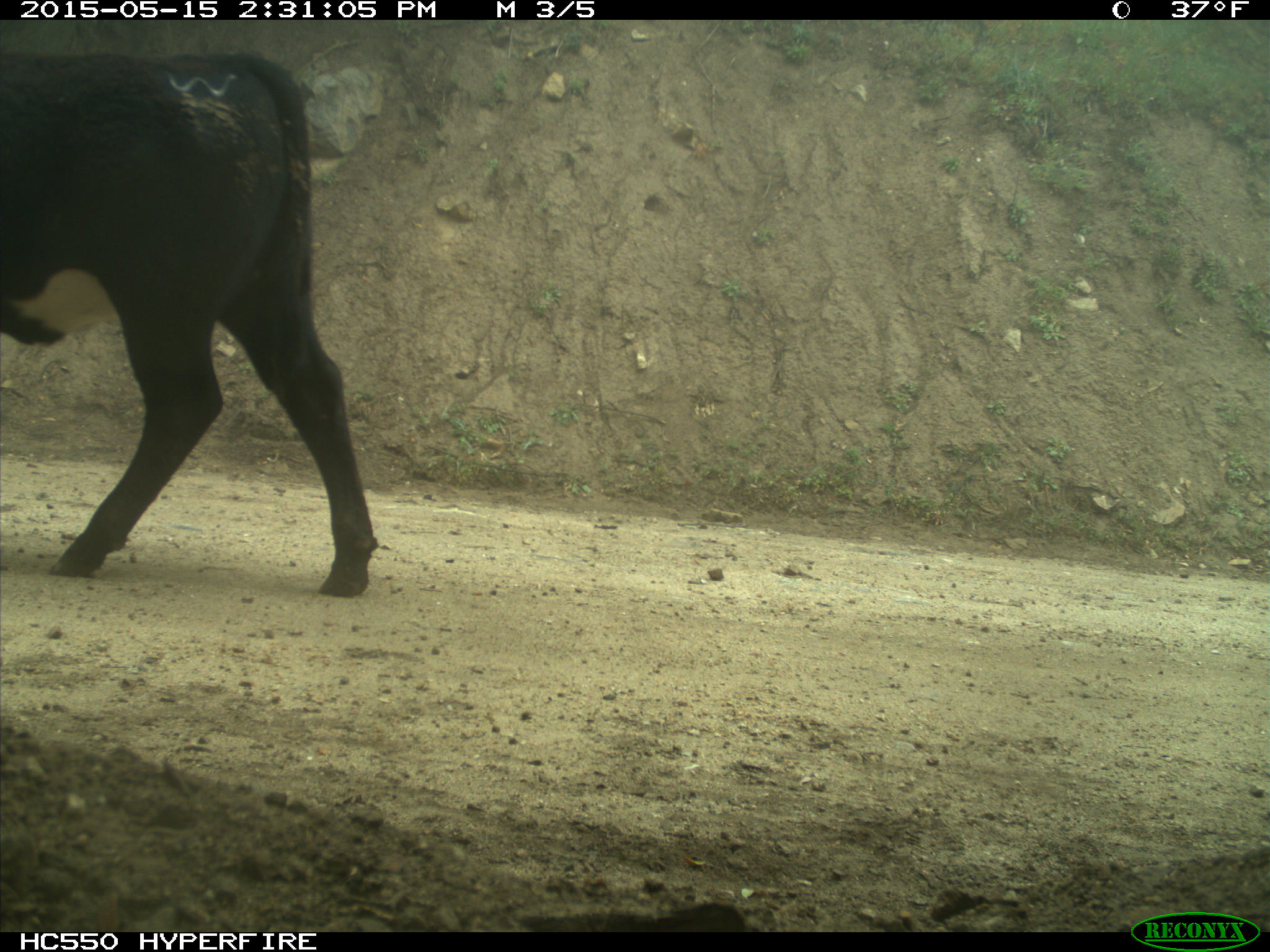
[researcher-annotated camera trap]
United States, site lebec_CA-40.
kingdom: Animalia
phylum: Chordata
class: Mammalia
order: Artiodactyla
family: Bovidae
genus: Bos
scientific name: Bos taurus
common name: domestic cow